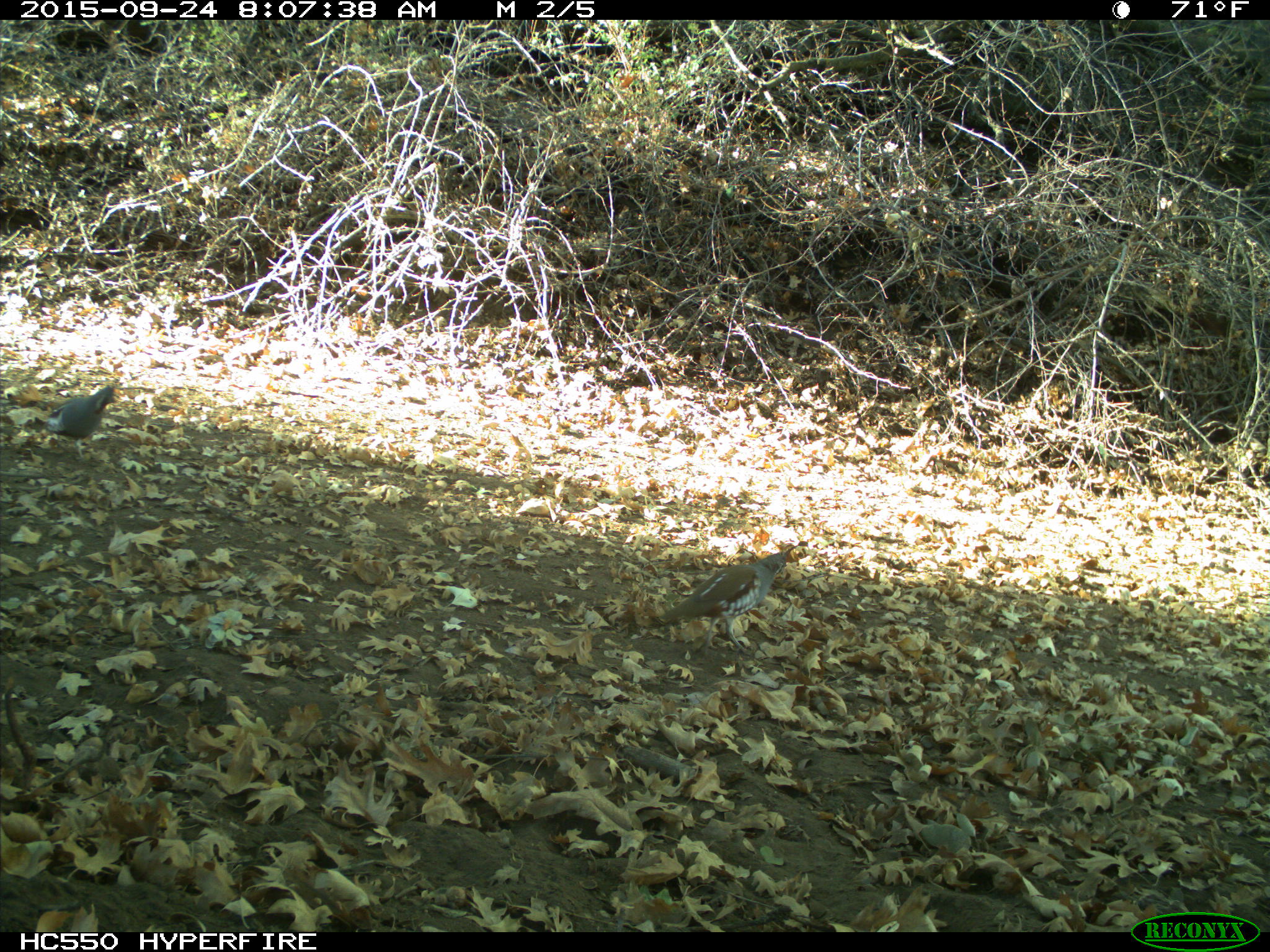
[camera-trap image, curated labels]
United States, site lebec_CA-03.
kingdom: Animalia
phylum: Chordata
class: Aves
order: Galliformes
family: Odontophoridae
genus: Callipepla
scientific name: Callipepla californica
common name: california quail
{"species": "Callipepla californica (california quail)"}